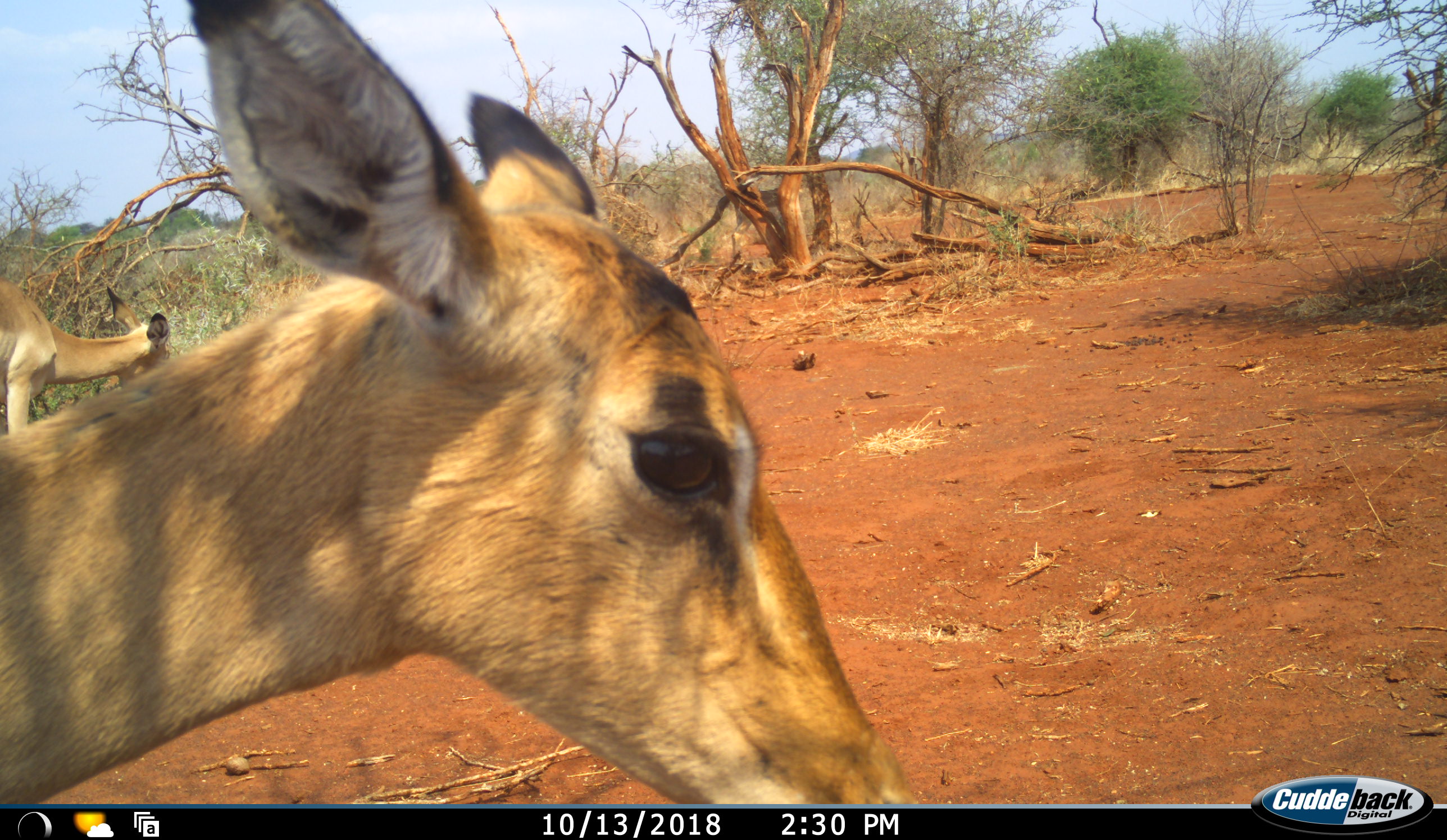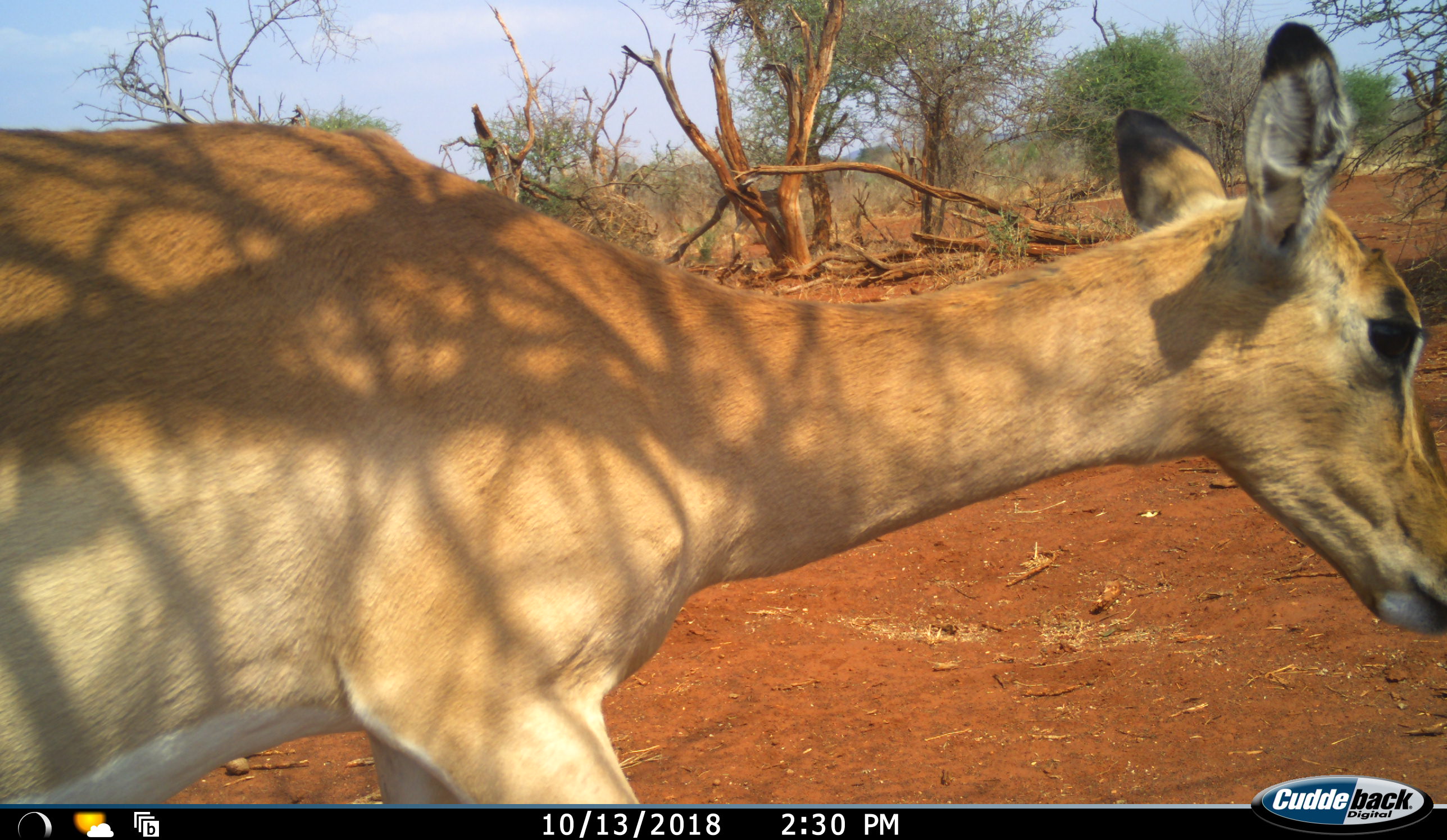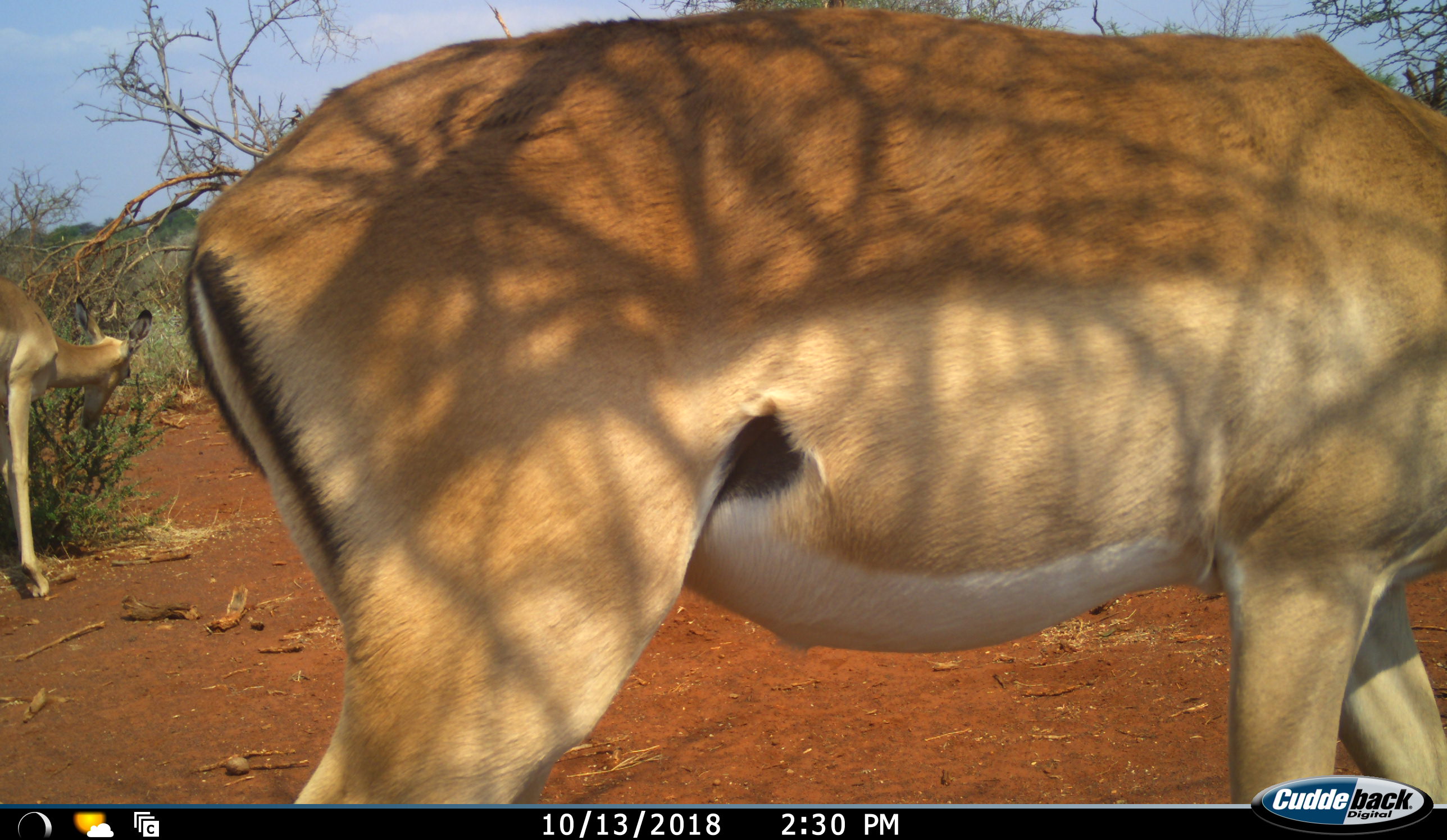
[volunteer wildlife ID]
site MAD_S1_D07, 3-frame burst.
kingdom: Animalia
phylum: Chordata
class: Mammalia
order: Artiodactyla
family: Bovidae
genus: Aepyceros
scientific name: Aepyceros melampus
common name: impala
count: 2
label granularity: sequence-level